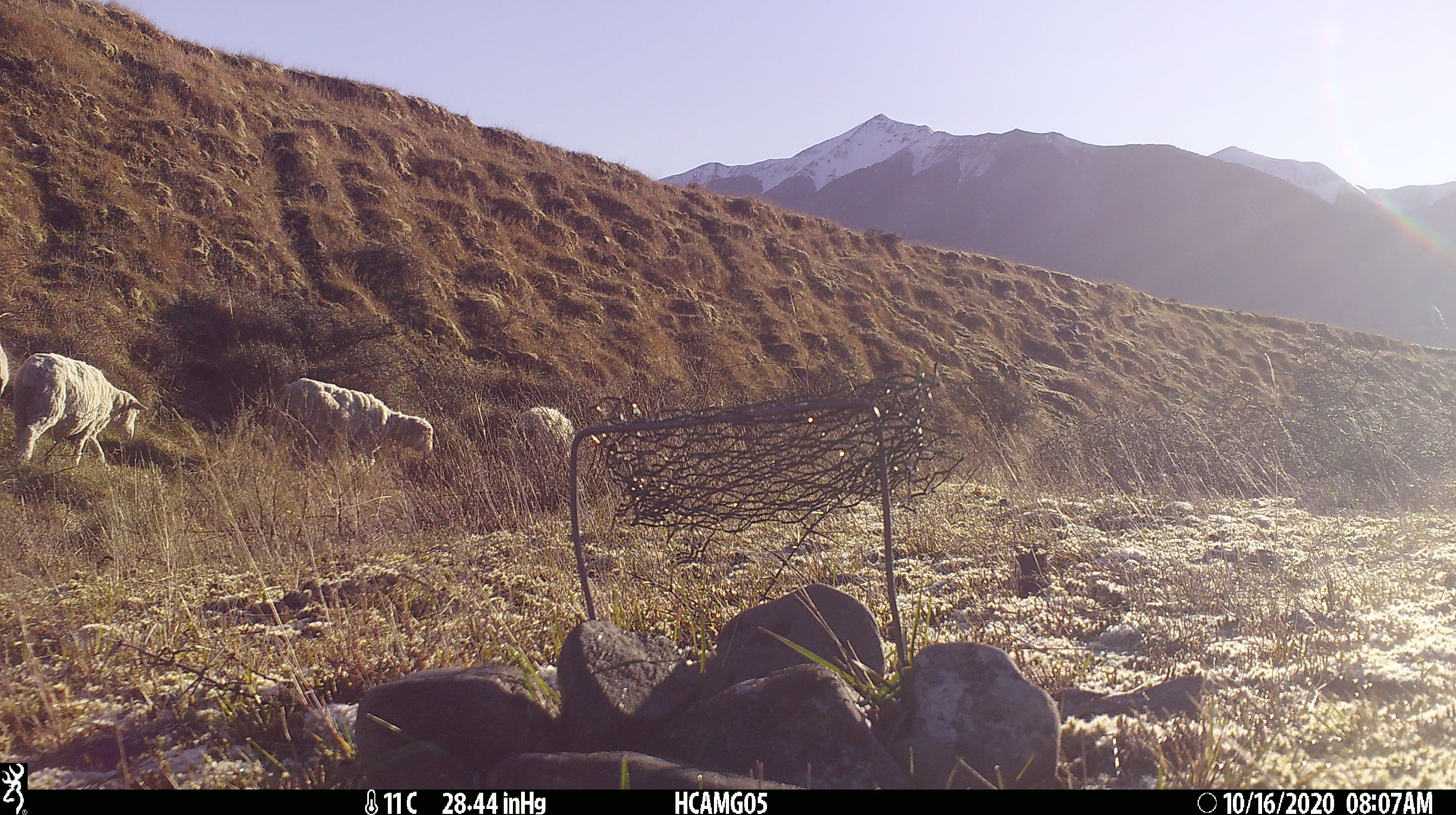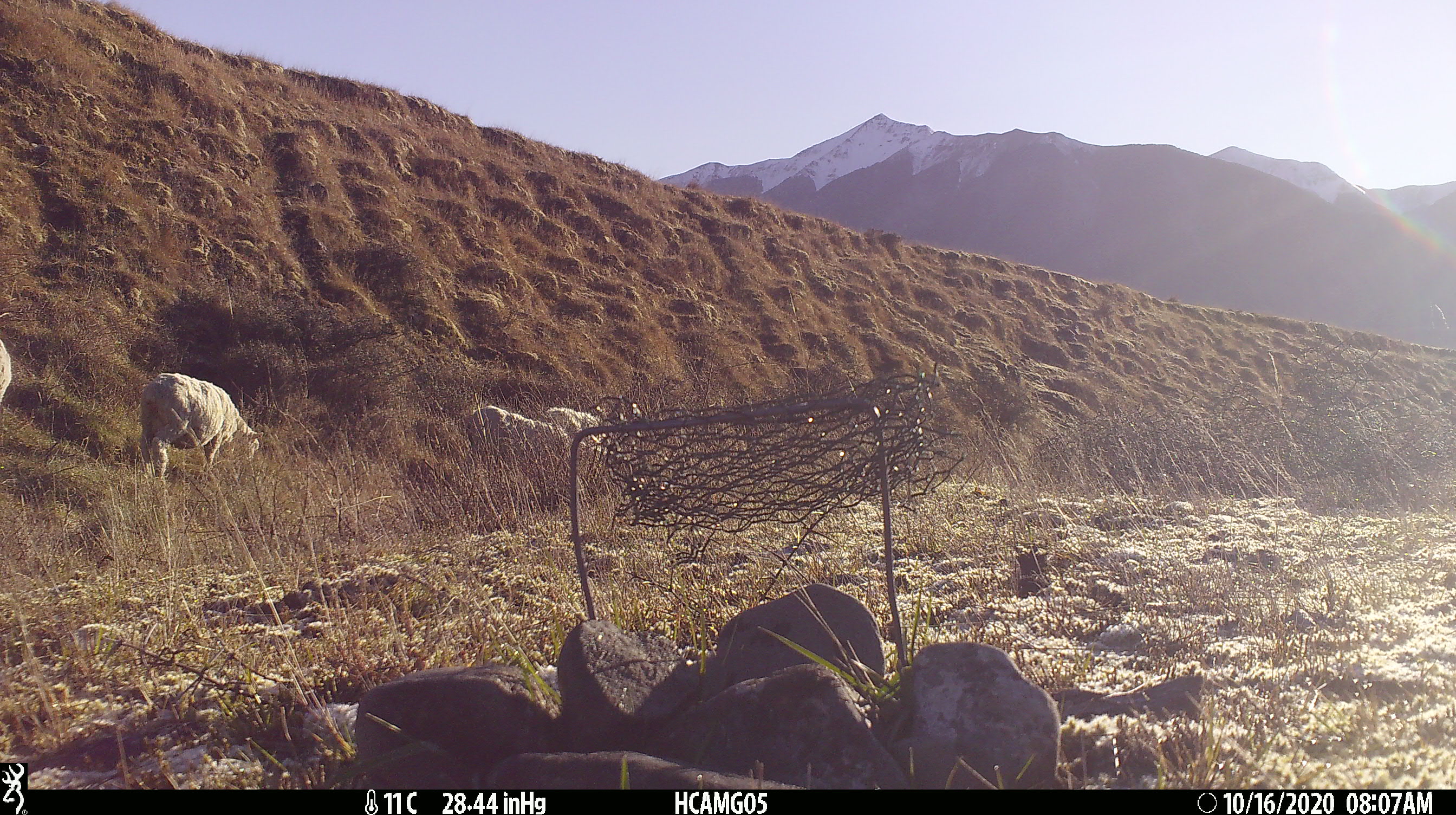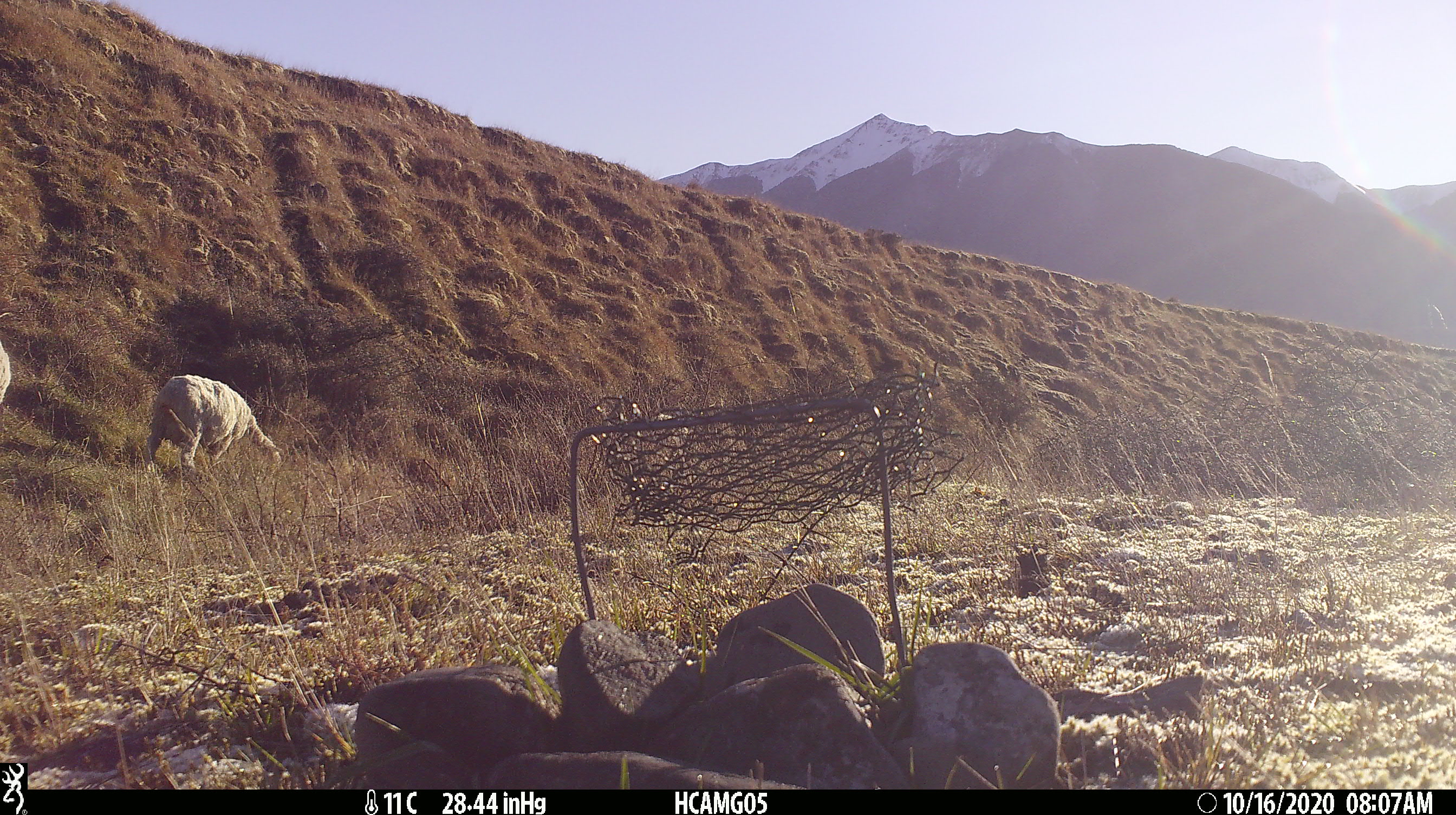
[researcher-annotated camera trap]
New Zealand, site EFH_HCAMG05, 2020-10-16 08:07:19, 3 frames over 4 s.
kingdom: Animalia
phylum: Chordata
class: Mammalia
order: Artiodactyla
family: Bovidae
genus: Ovis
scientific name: Ovis aries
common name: domestic sheep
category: sheep